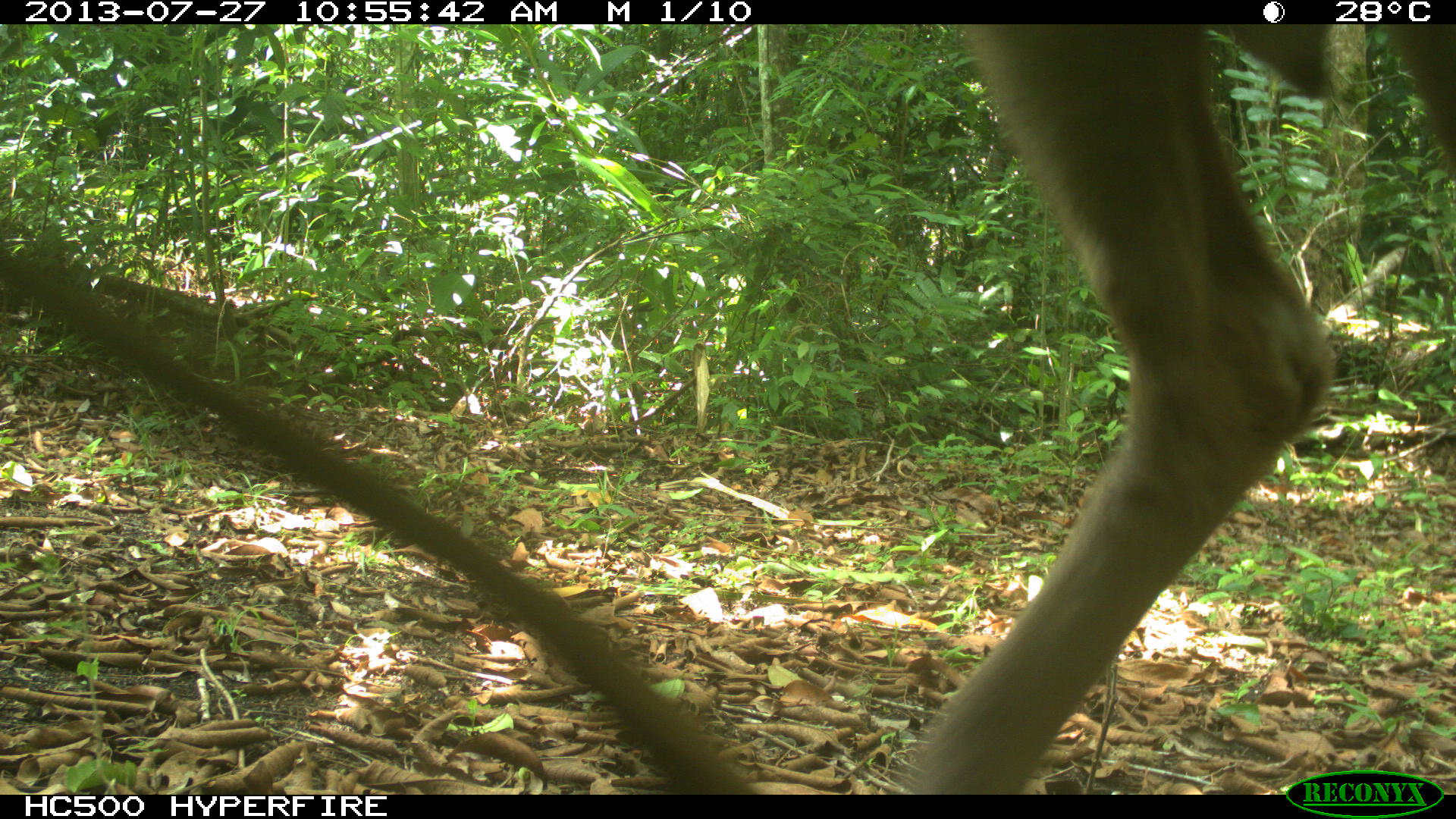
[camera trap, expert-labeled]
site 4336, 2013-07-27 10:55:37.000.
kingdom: Animalia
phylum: Chordata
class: Mammalia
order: Artiodactyla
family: Cervidae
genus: Odocoileus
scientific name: Odocoileus virginianus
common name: white-tailed deer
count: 1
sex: male